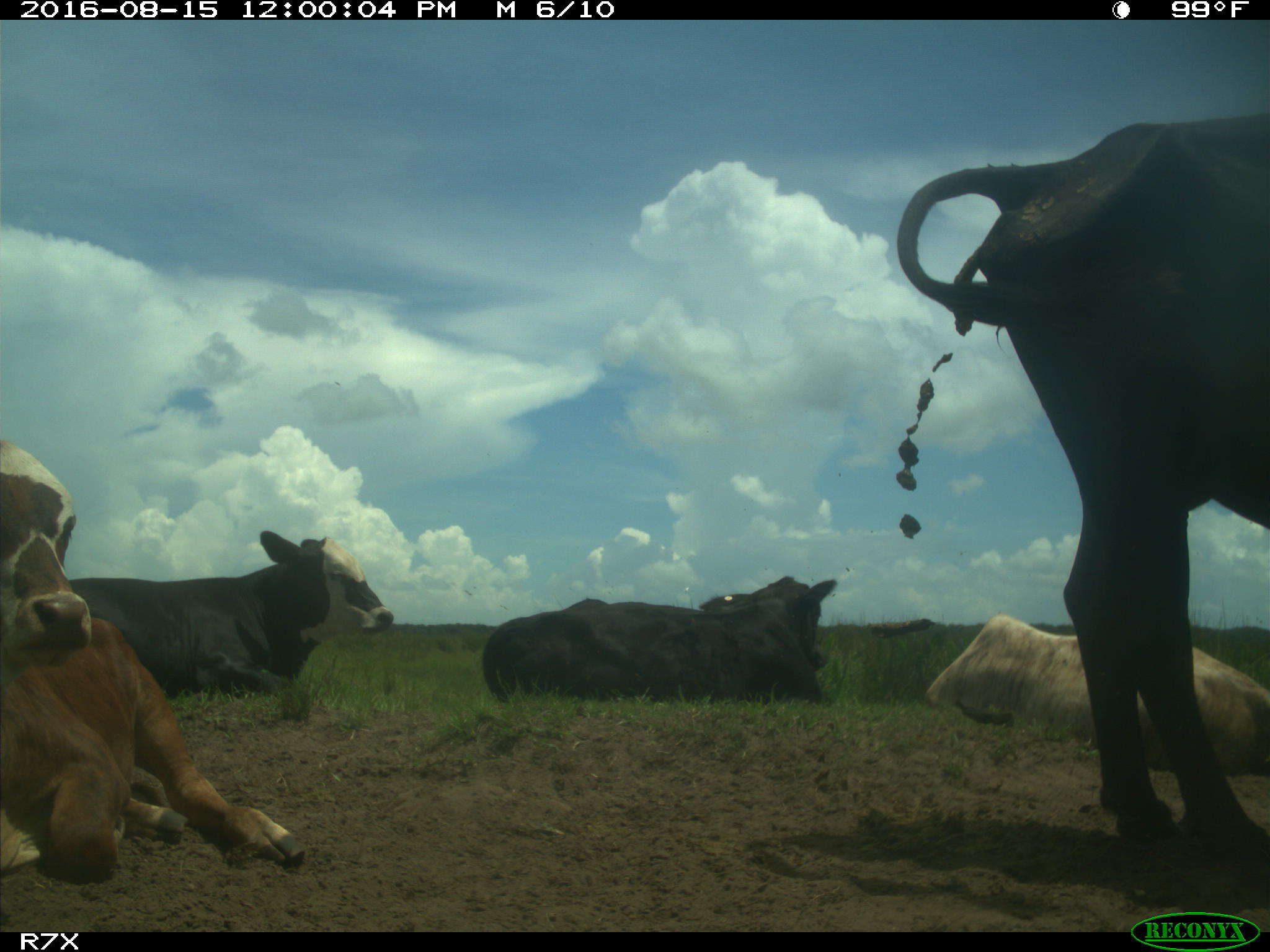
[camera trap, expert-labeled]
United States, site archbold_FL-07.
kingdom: Animalia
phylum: Chordata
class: Mammalia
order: Artiodactyla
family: Bovidae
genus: Bos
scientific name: Bos taurus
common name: domestic cow